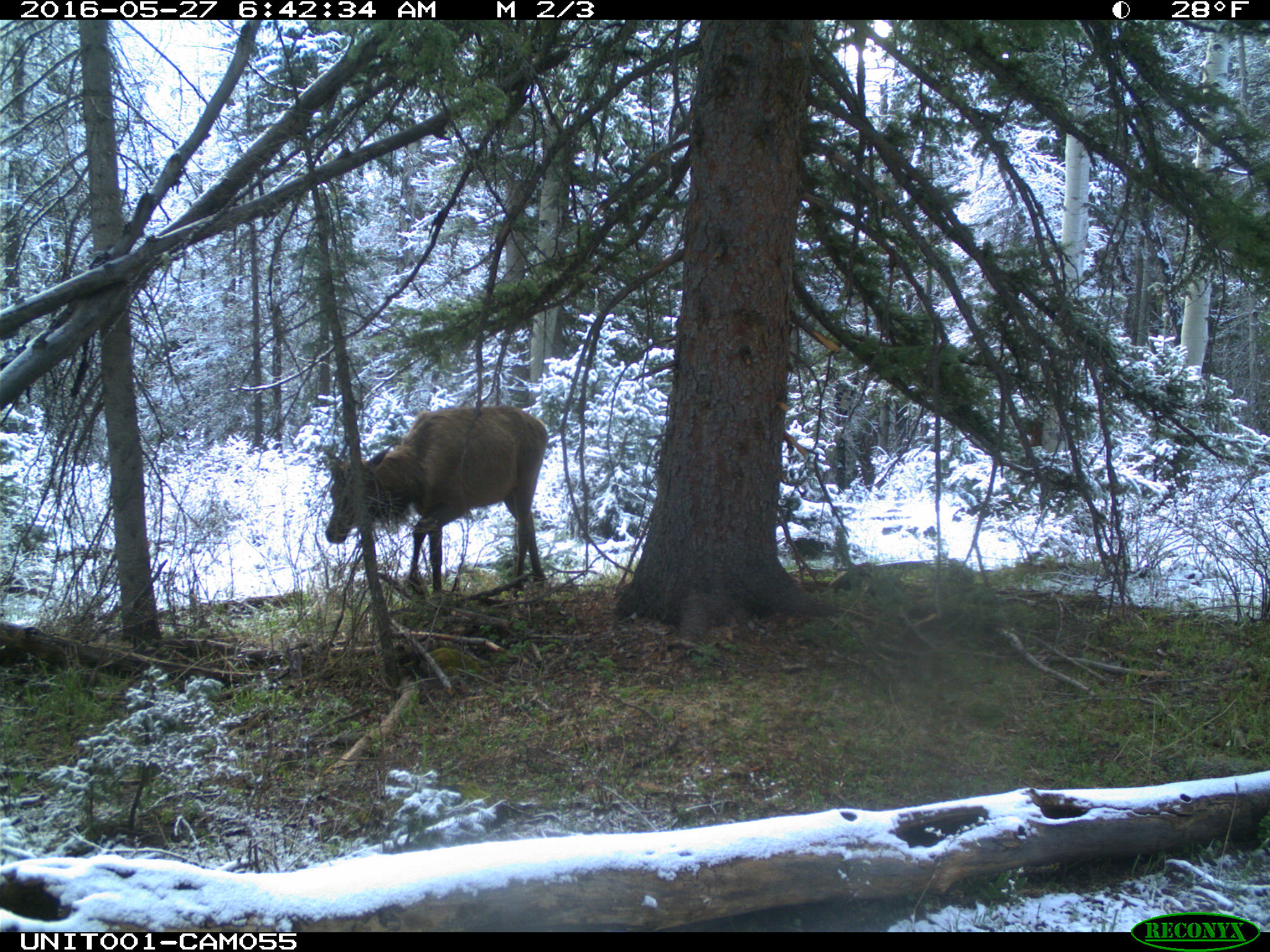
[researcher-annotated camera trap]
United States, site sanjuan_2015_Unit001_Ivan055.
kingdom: Animalia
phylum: Chordata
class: Mammalia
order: Artiodactyla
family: Cervidae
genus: Cervus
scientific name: Cervus elaphus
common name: red deer